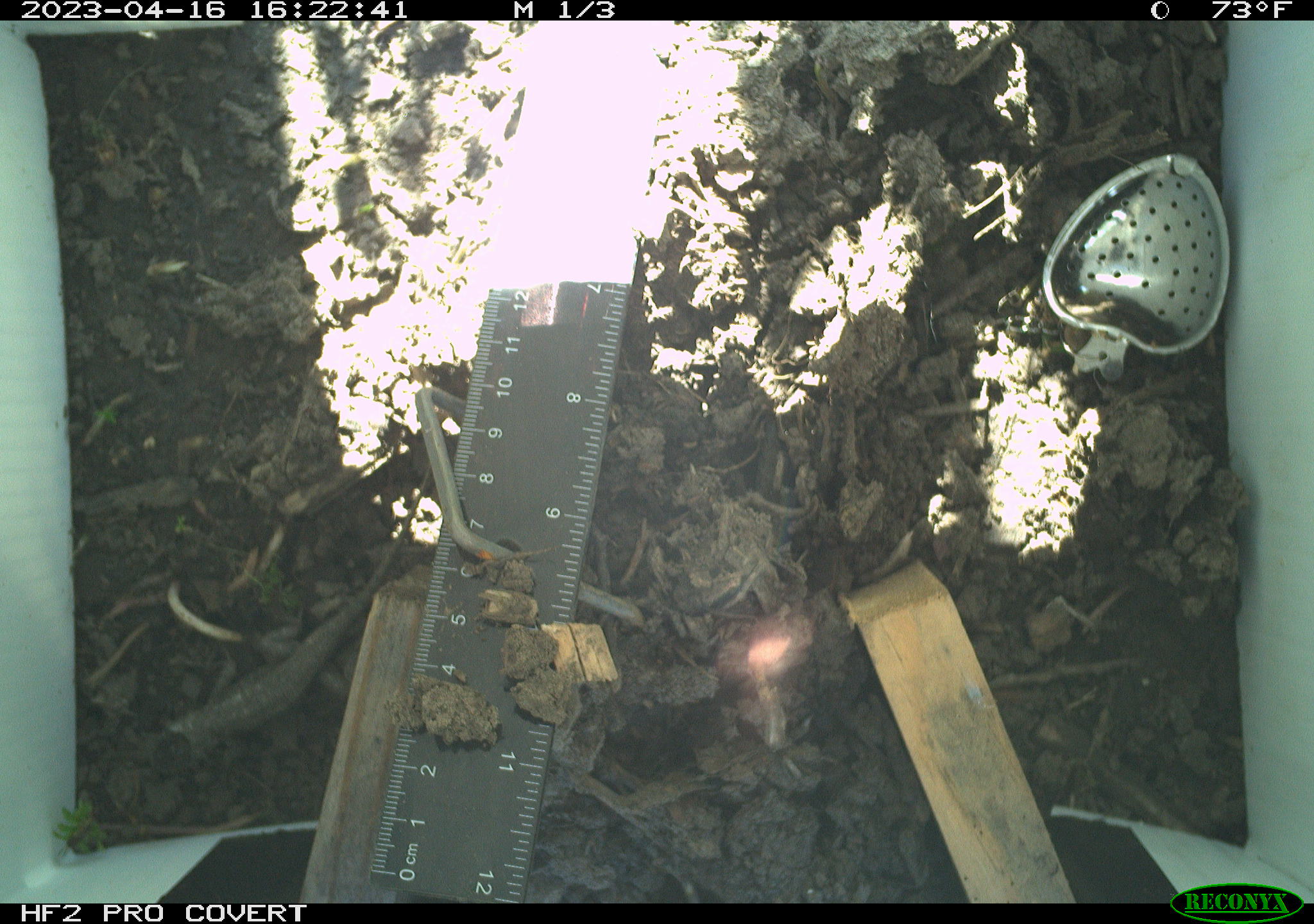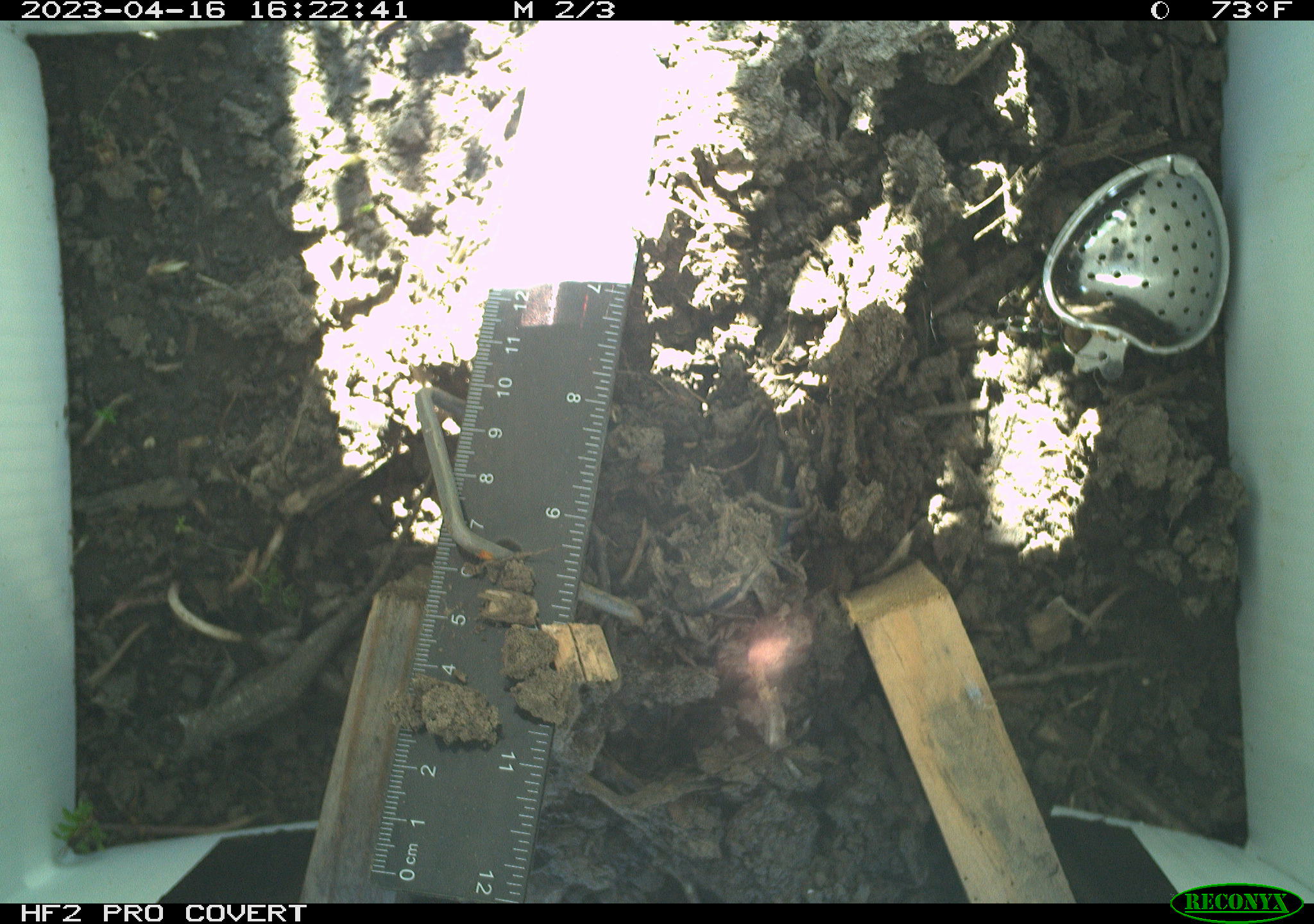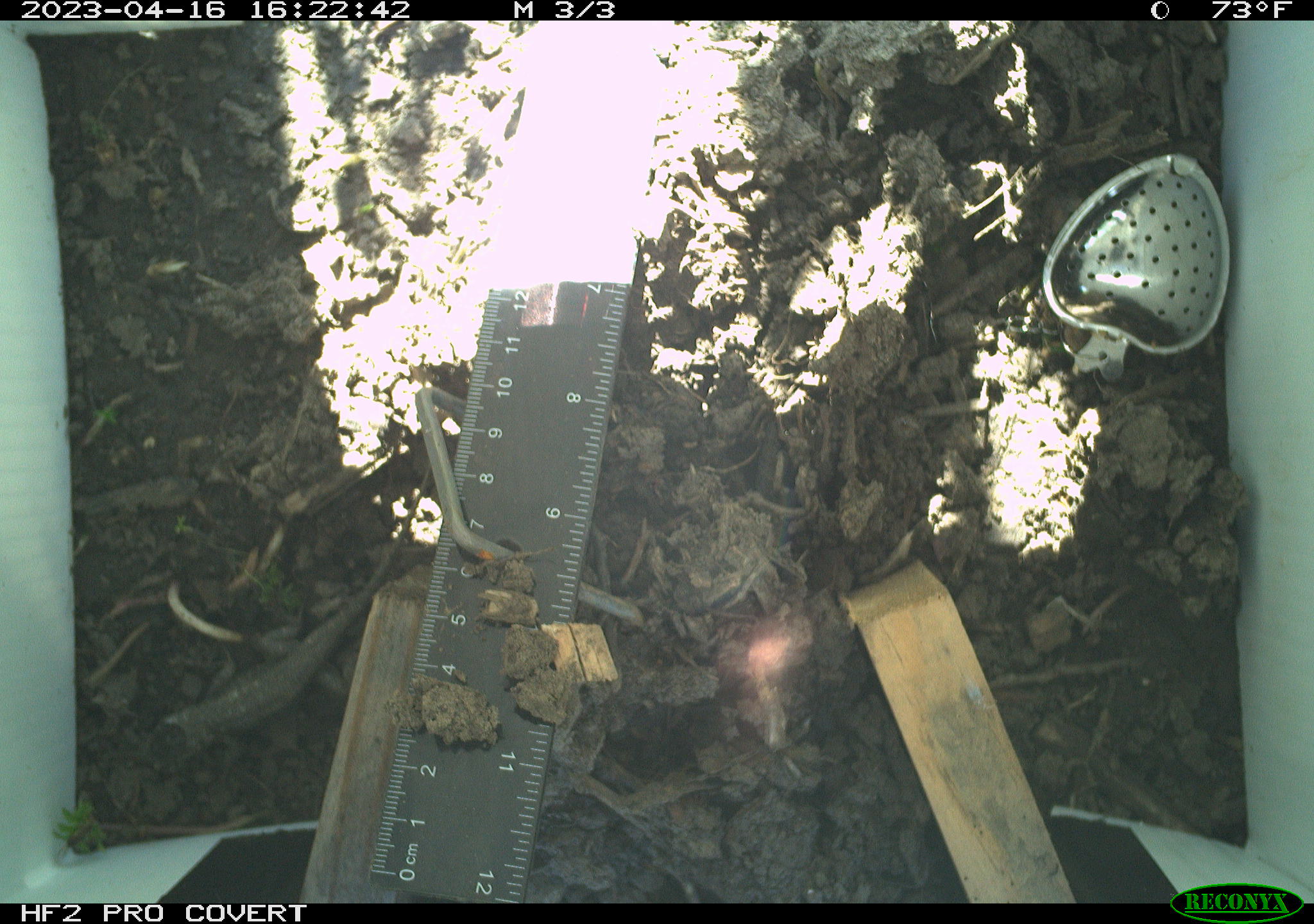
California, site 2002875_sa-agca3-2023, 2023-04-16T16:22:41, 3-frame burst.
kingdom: Animalia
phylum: Chordata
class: Reptilia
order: Squamata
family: Phrynosomatidae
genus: Sceloporus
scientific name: Sceloporus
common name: spiny lizards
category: sceloporus species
Sceloporus species (spiny lizards) (Sceloporus).